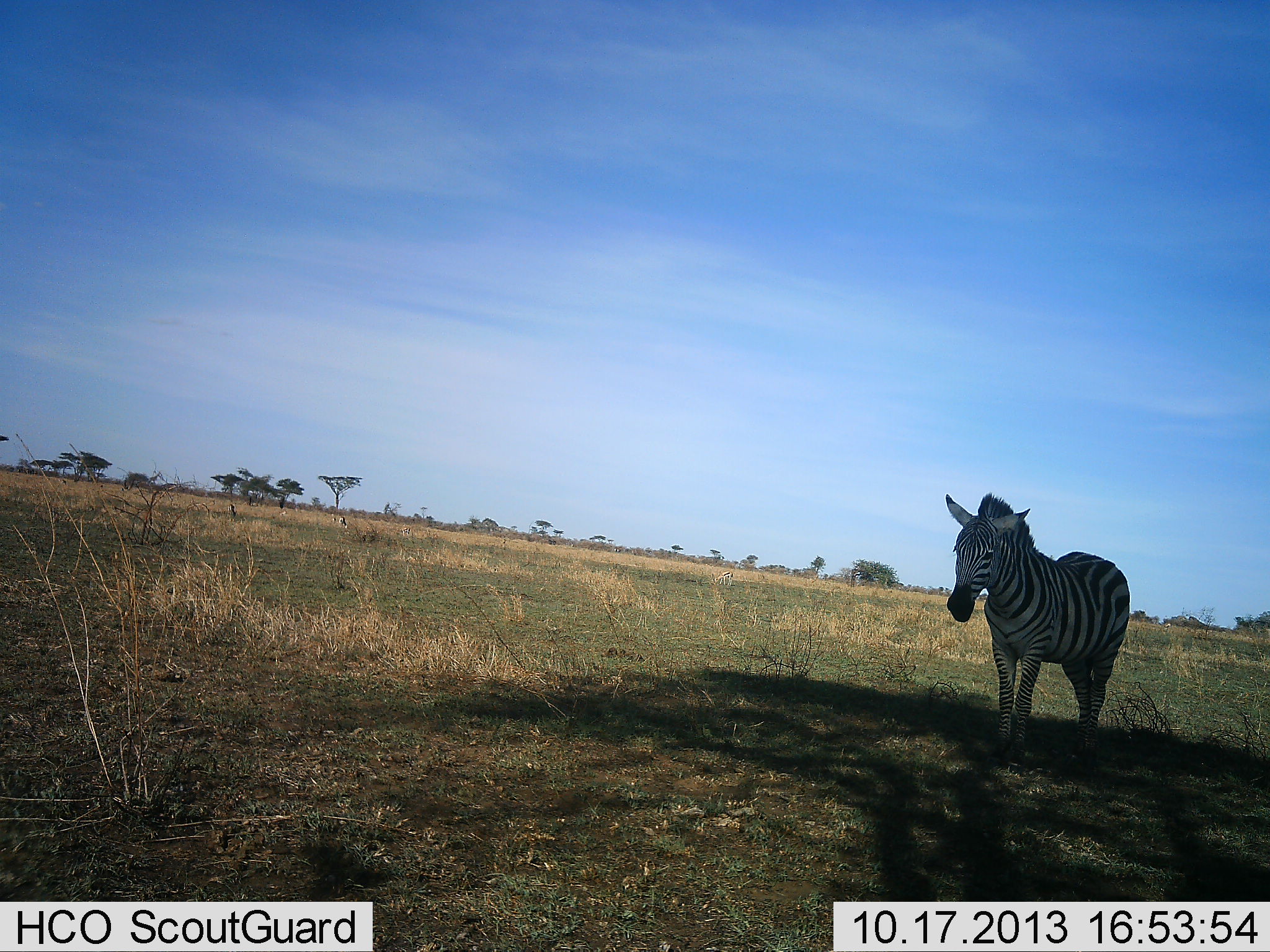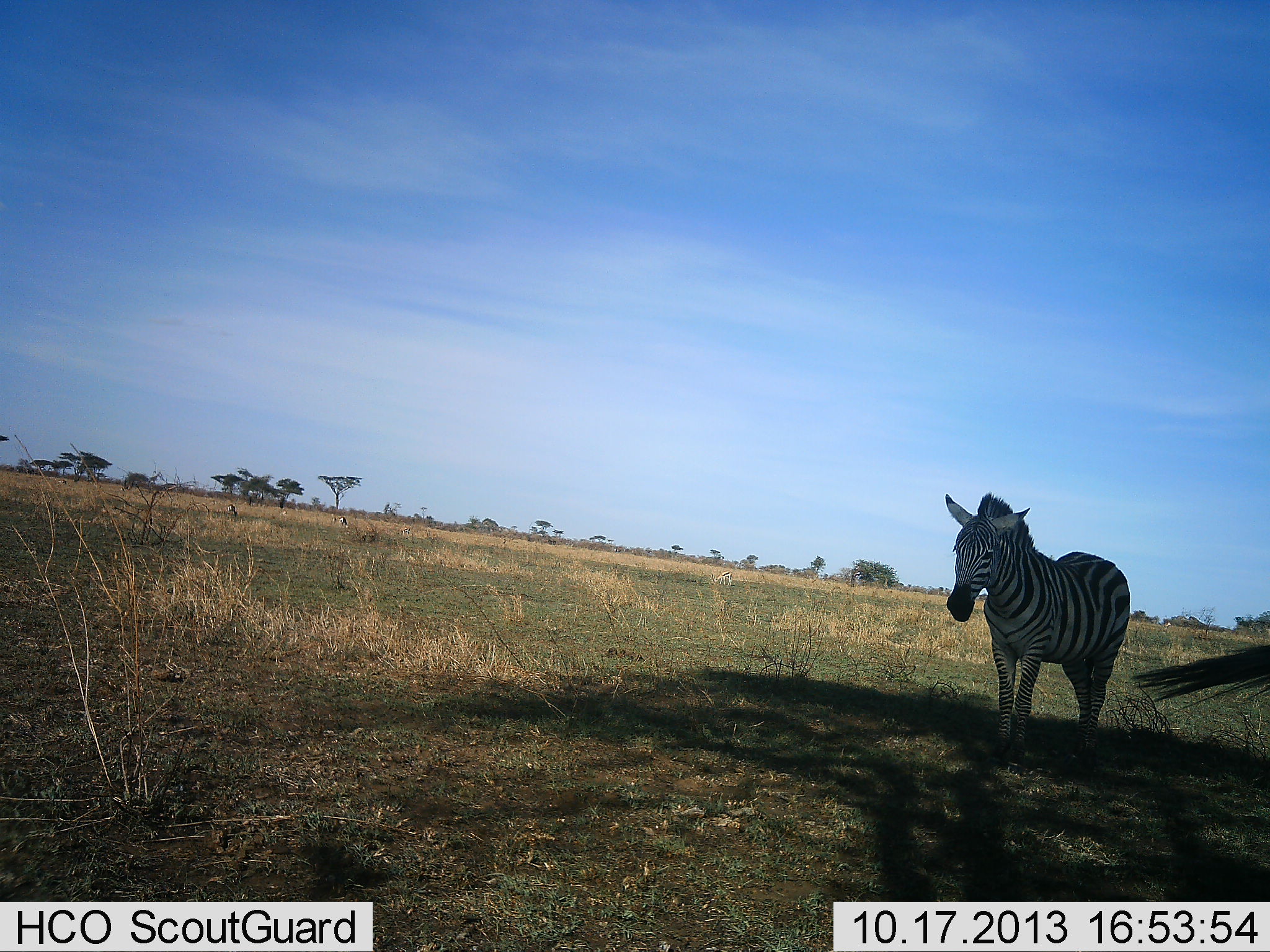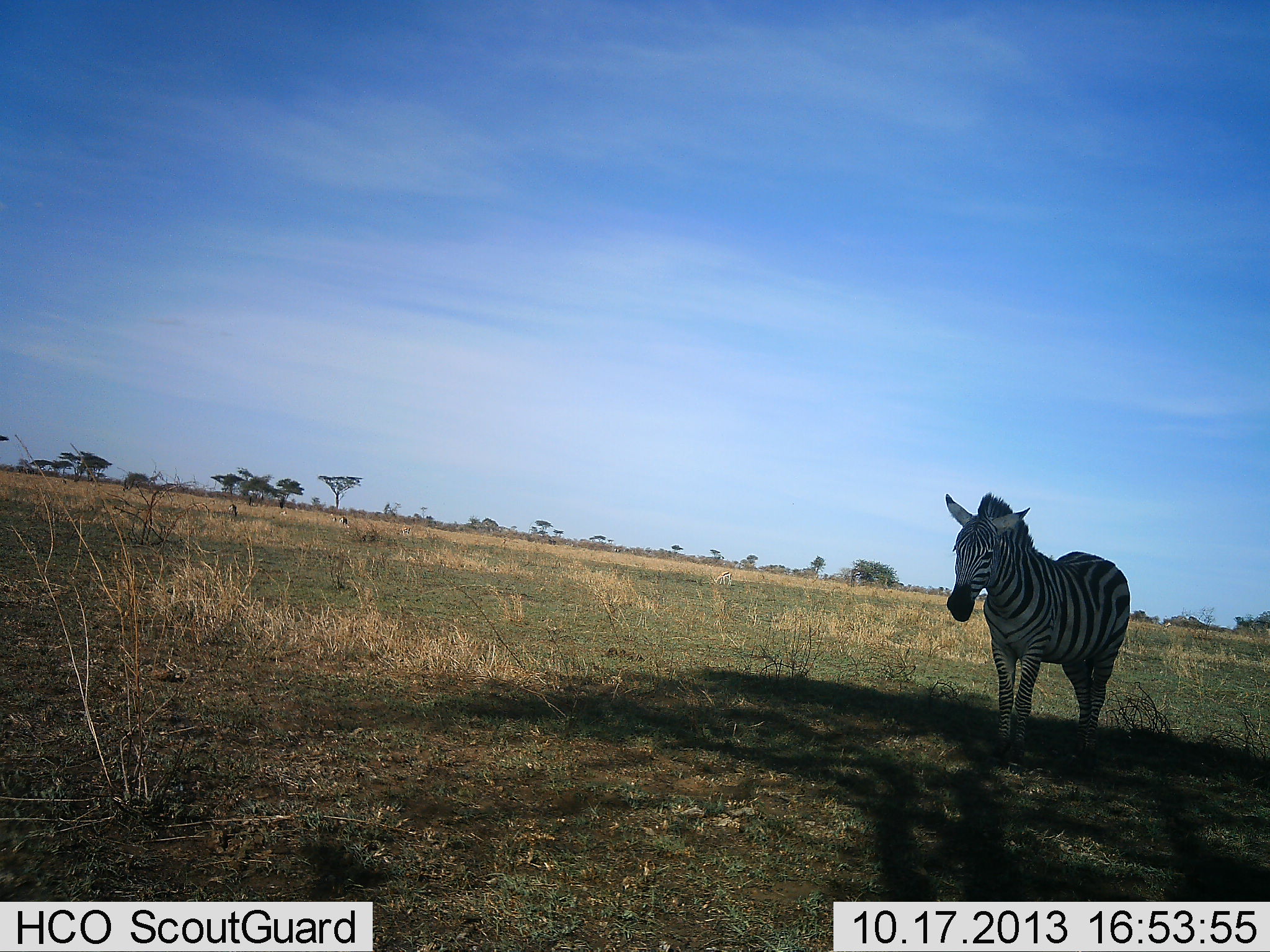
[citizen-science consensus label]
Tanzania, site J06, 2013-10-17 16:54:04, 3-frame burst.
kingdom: Animalia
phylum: Chordata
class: Mammalia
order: Perissodactyla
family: Equidae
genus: Equus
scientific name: Equus quagga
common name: plains zebra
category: zebra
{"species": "zebra (plains zebra) (Equus quagga)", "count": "2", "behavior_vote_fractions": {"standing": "93%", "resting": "2%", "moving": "16%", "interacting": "0%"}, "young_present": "5%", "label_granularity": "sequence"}